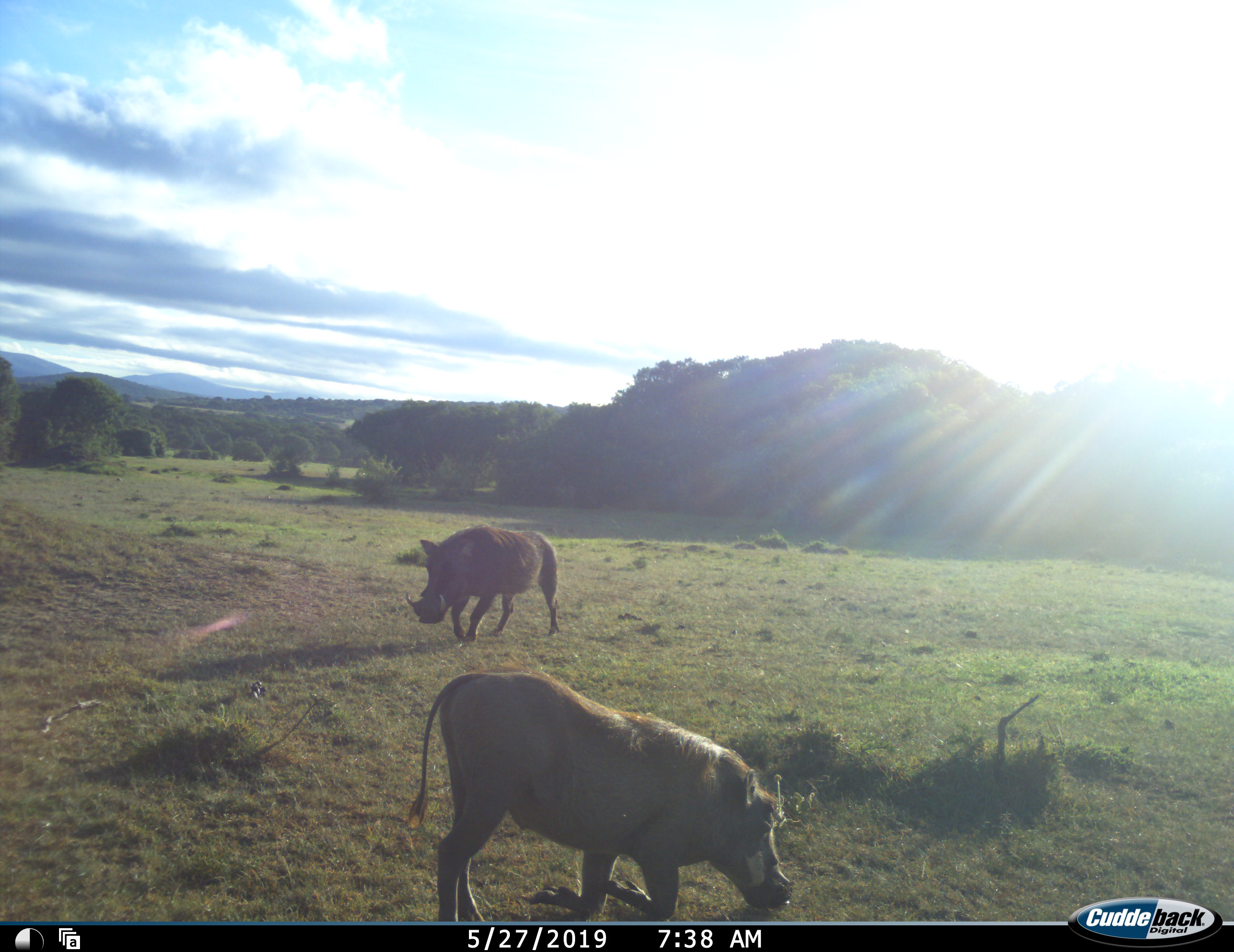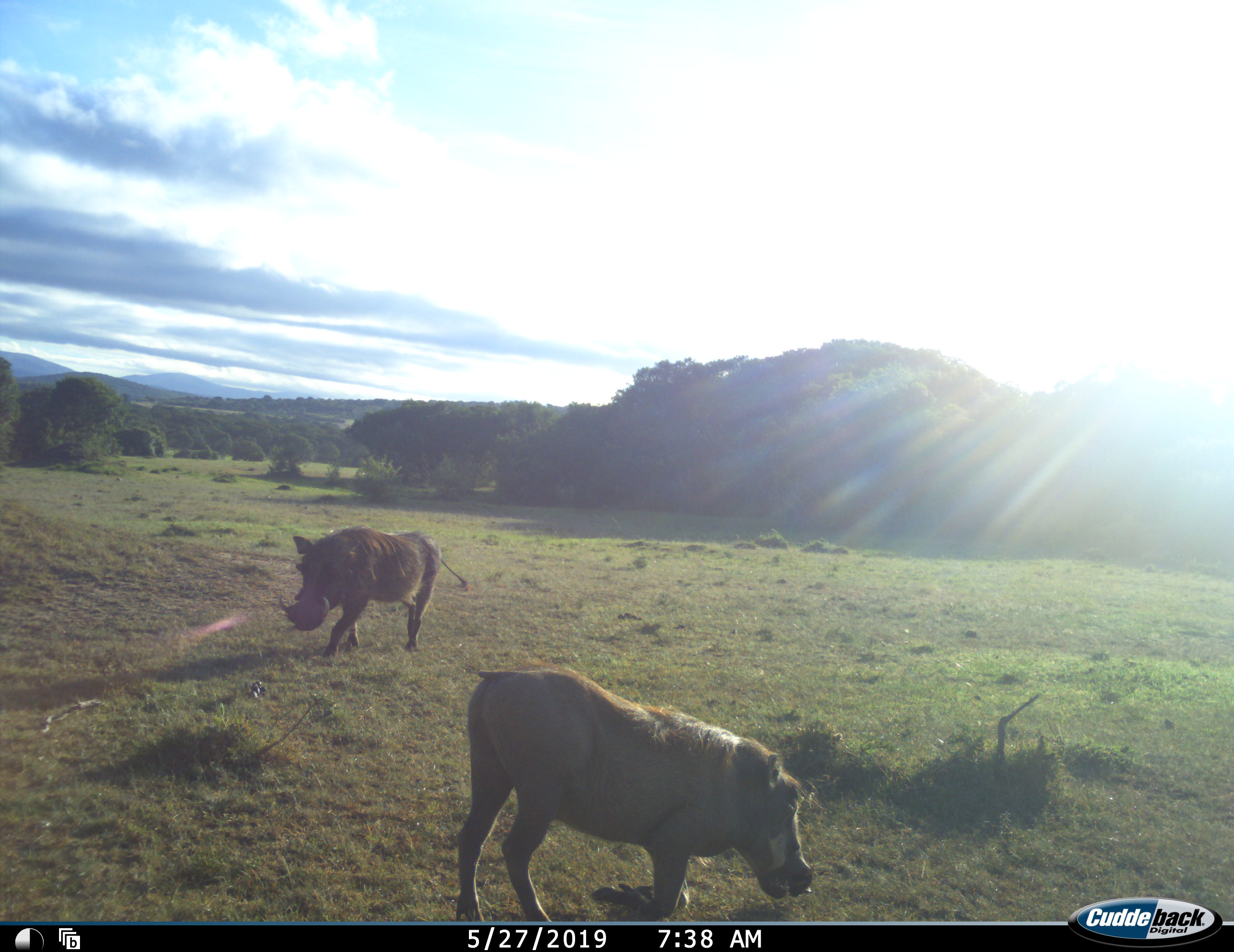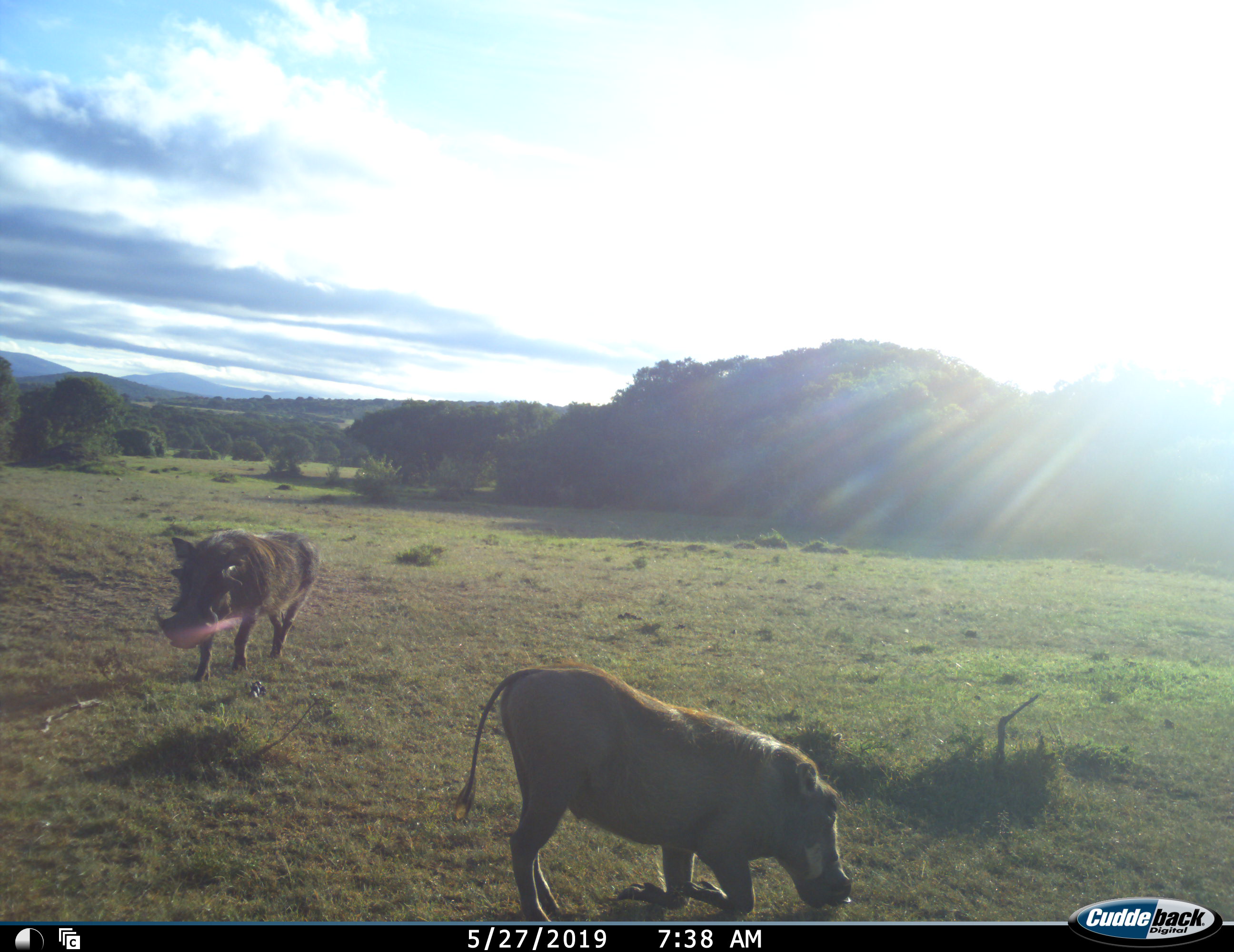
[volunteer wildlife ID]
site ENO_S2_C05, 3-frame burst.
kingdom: Animalia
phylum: Chordata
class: Mammalia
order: Artiodactyla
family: Suidae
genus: Phacochoerus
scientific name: Phacochoerus africanus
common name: warthog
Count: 2.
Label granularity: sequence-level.